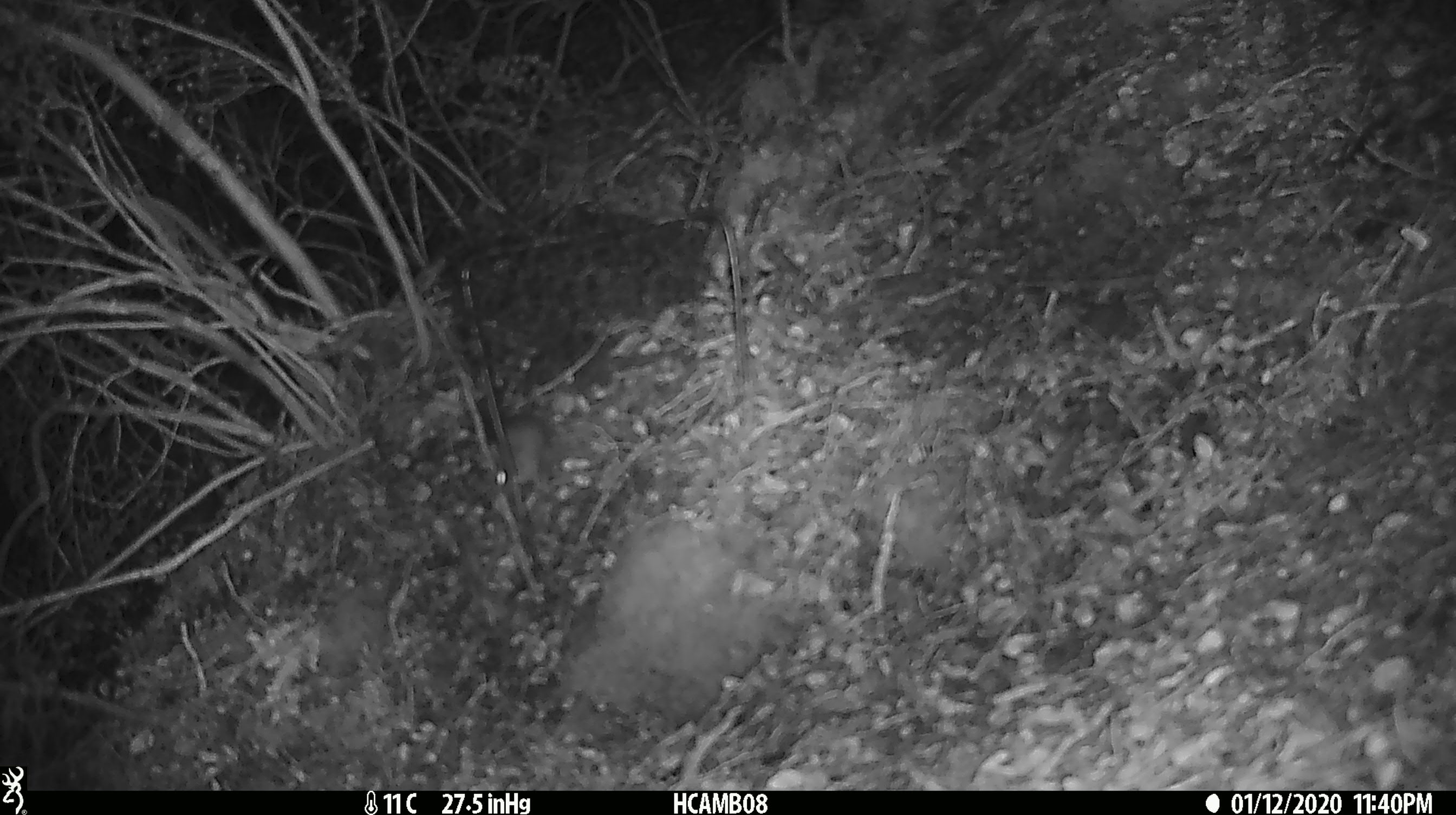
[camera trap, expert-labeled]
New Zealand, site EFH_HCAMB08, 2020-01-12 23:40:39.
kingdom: Animalia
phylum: Chordata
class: Mammalia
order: Rodentia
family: Muridae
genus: Mus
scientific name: Mus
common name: mouse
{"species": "mouse (Mus)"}